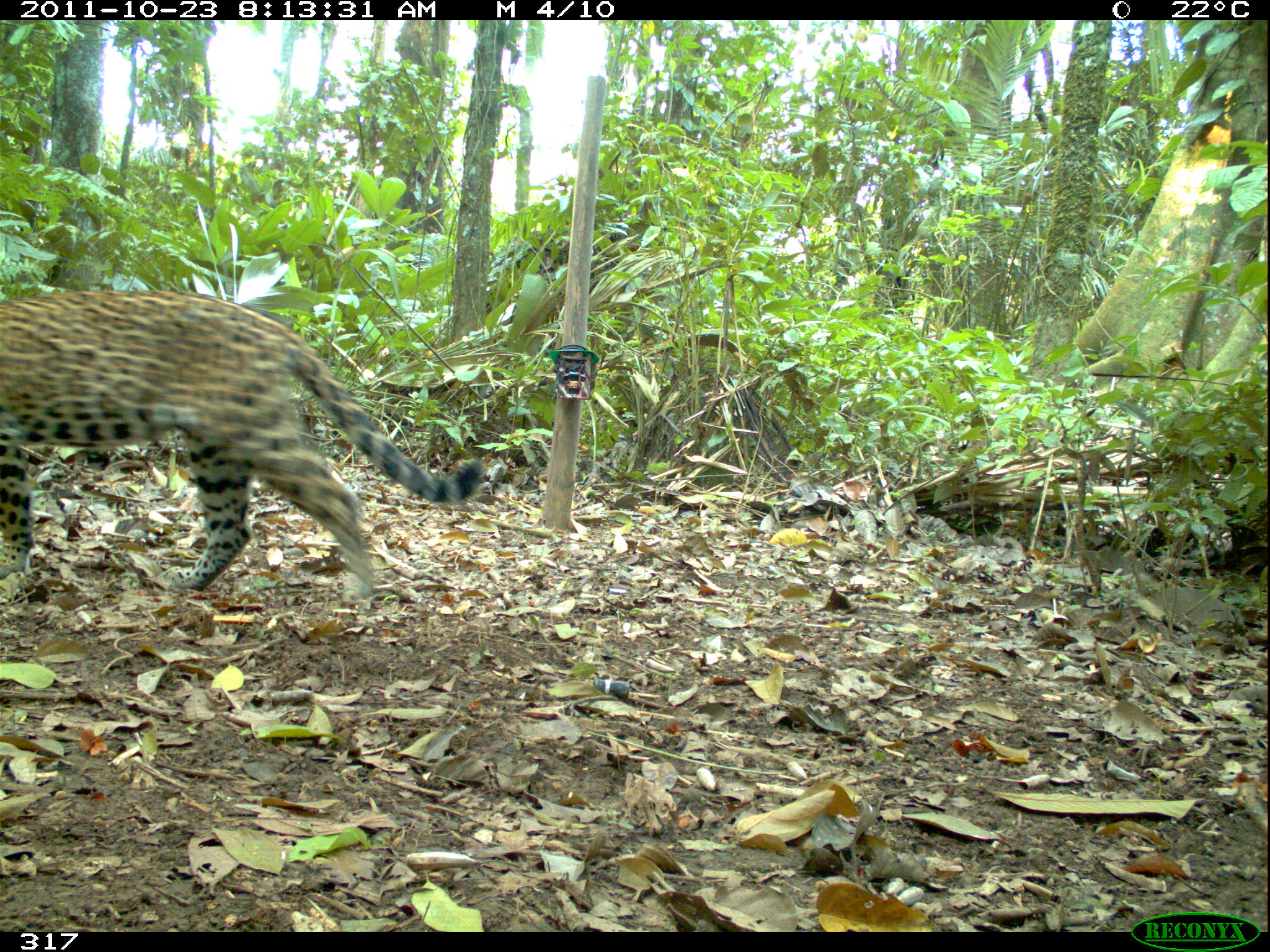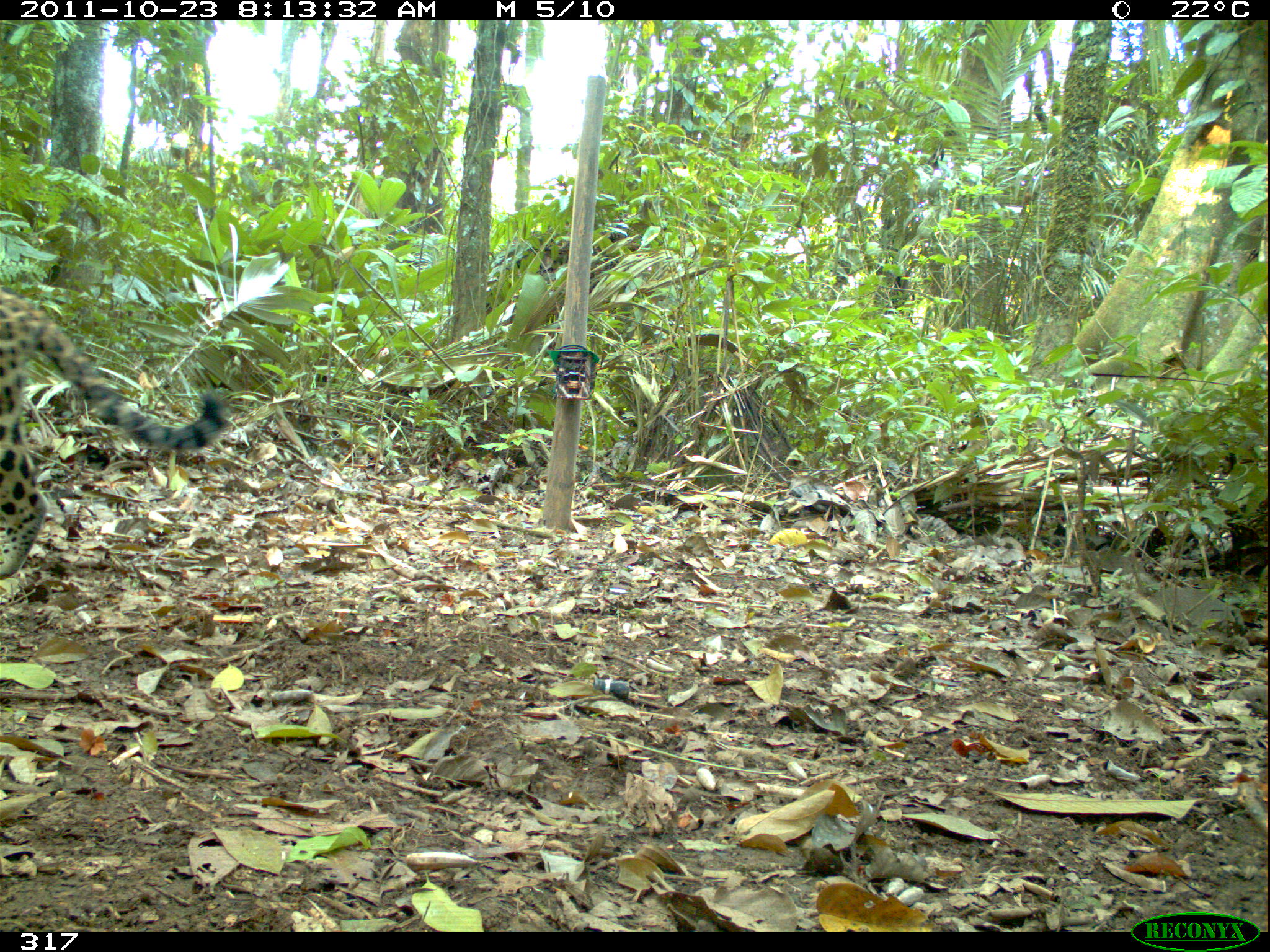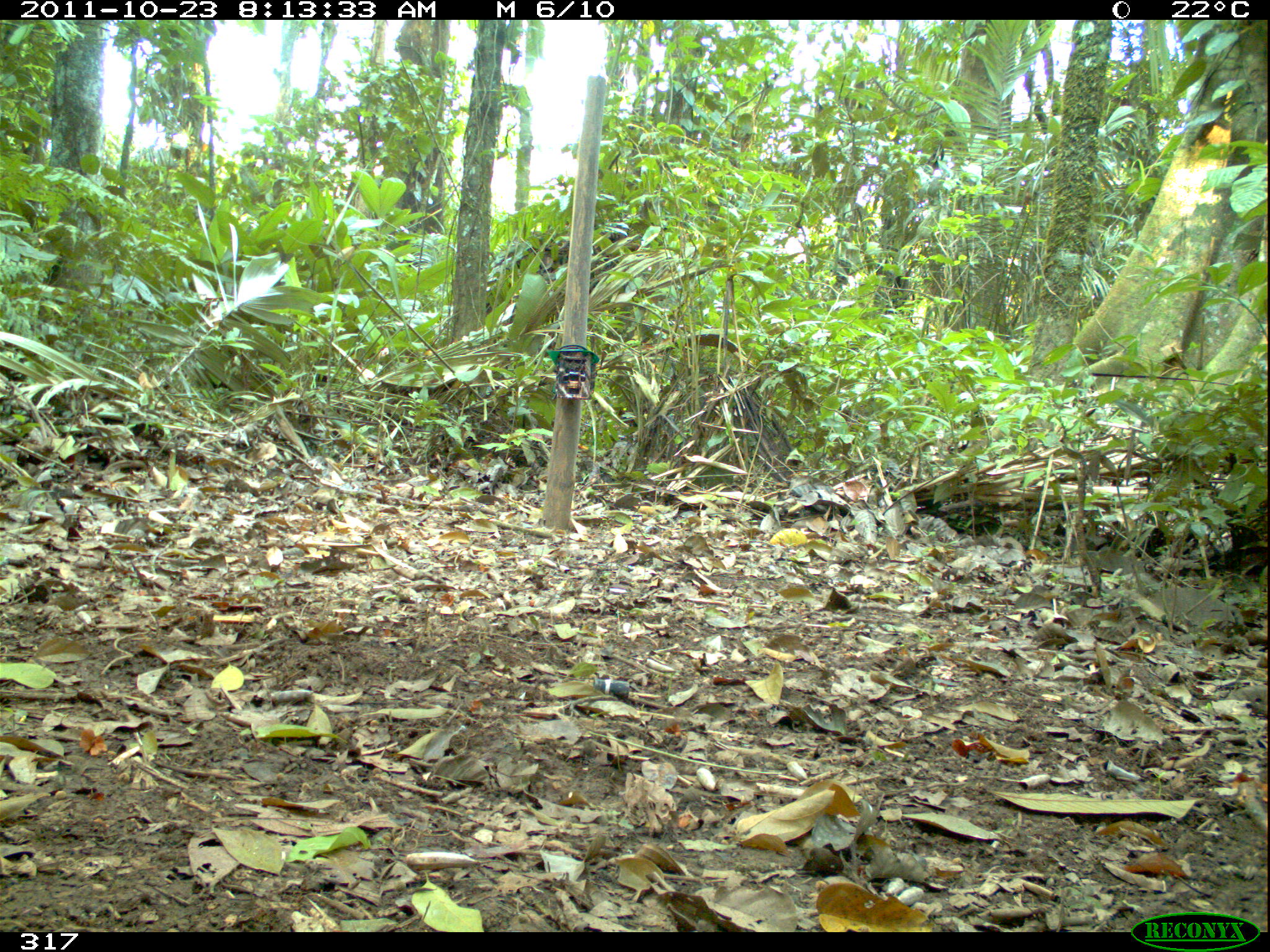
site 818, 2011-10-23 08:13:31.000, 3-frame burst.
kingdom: Animalia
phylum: Chordata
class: Mammalia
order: Carnivora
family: Felidae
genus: Panthera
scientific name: Panthera onca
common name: jaguar